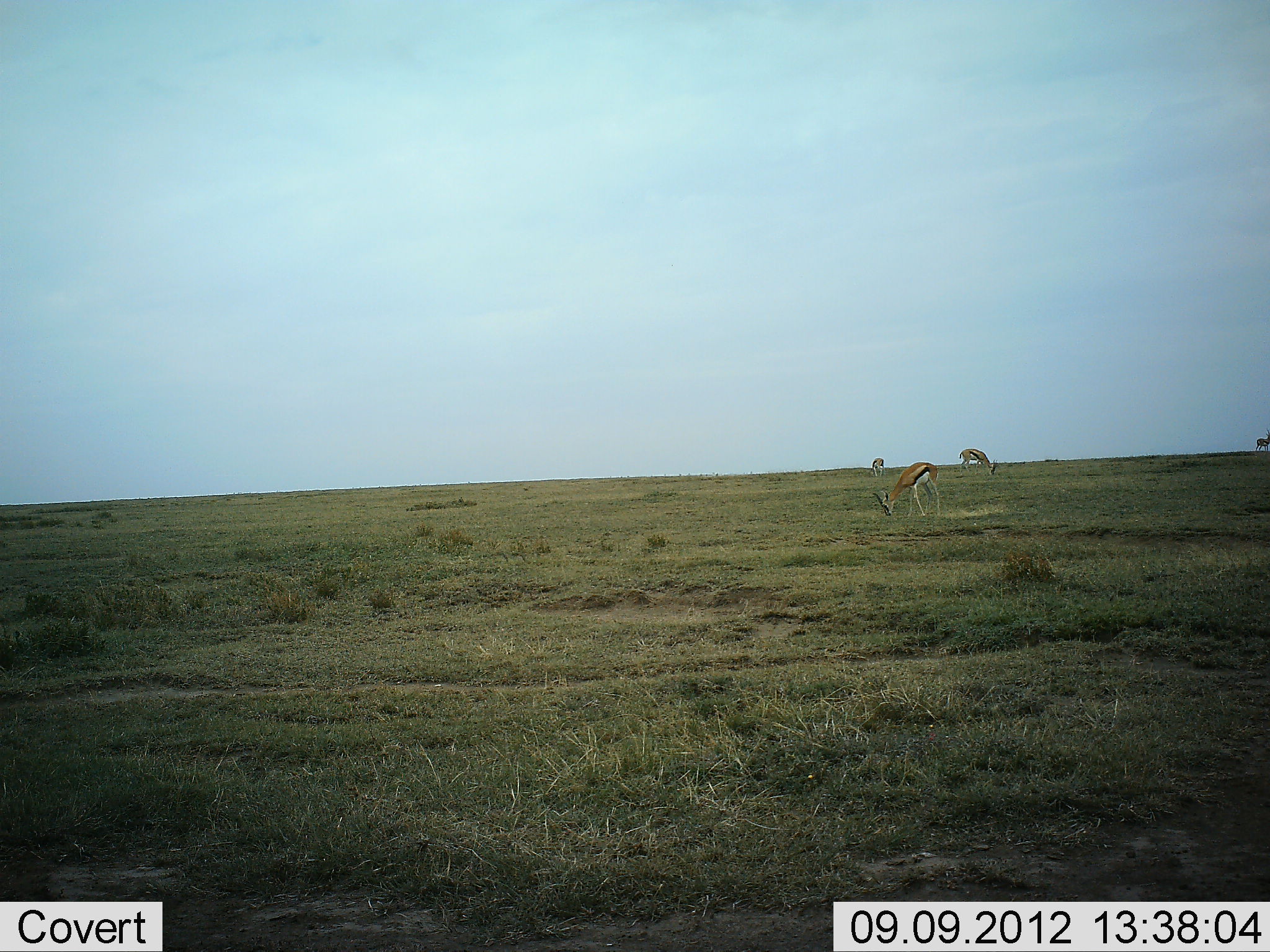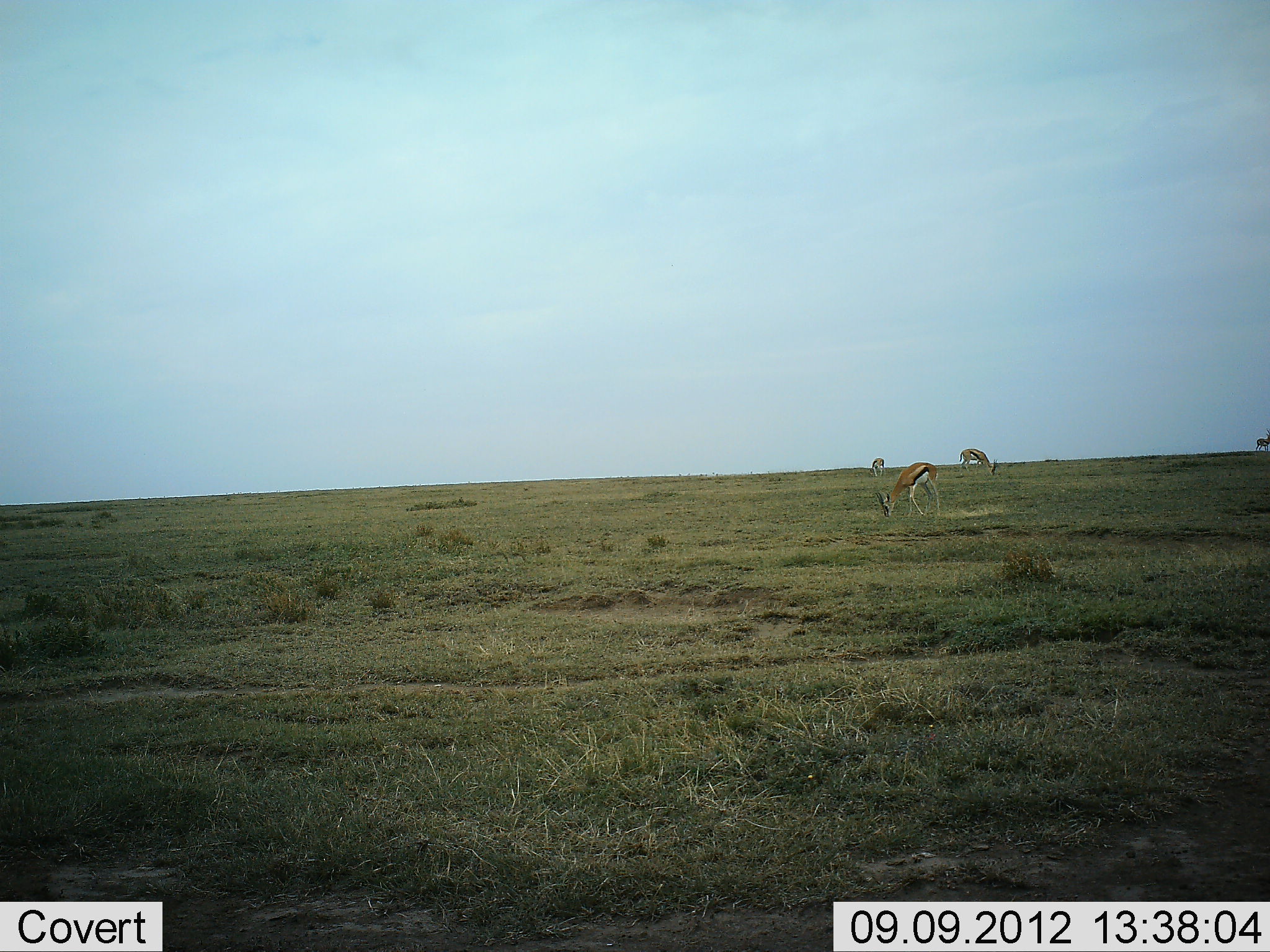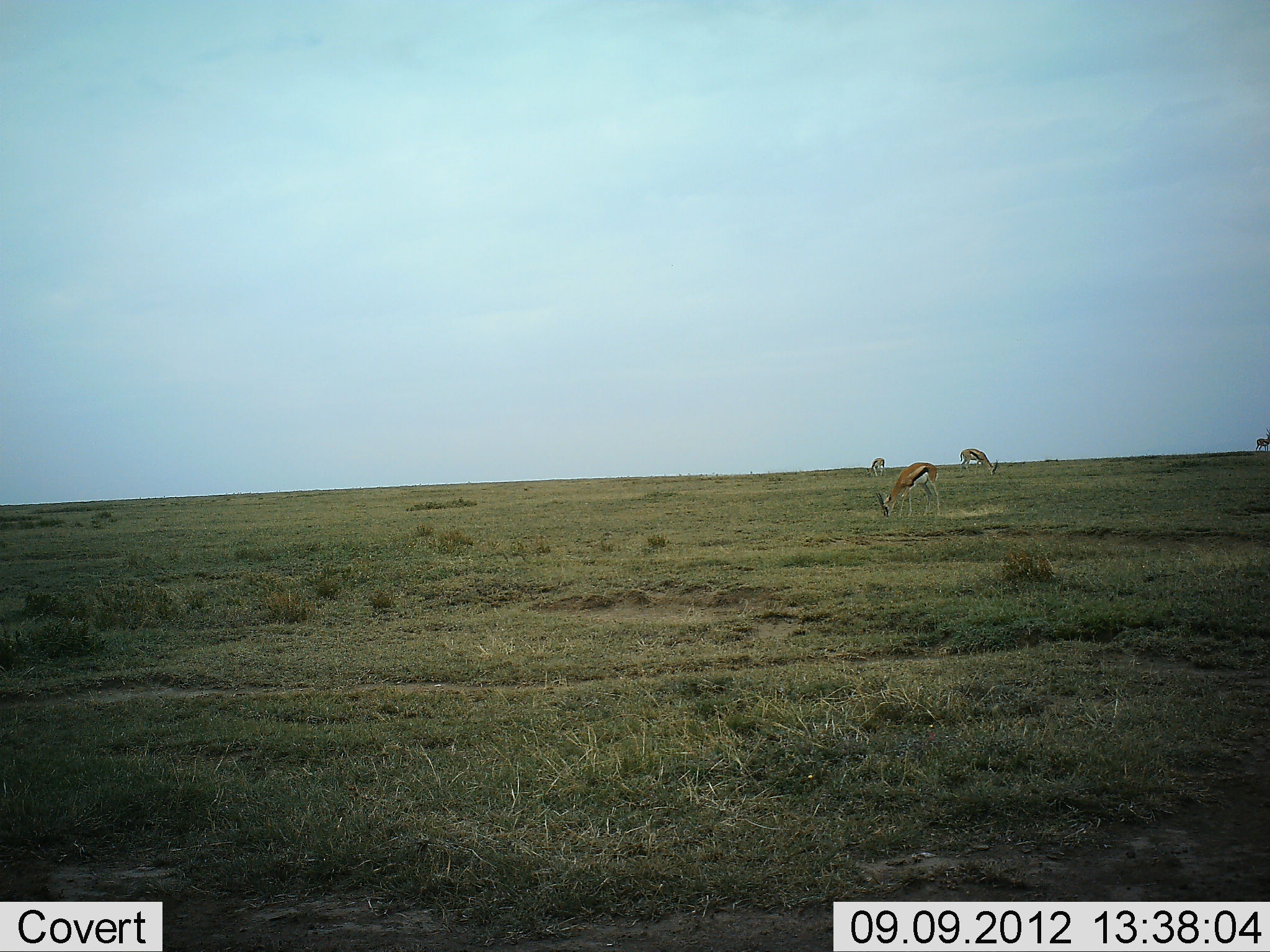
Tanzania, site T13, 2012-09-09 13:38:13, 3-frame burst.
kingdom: Animalia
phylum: Chordata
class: Mammalia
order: Artiodactyla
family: Bovidae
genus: Eudorcas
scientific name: Eudorcas thomsonii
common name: thomson's gazelle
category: gazellethomsons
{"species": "gazellethomsons (thomson's gazelle) (Eudorcas thomsonii)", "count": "3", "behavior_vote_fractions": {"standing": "20%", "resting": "0%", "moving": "0%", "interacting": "0%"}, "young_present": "0%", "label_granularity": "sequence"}